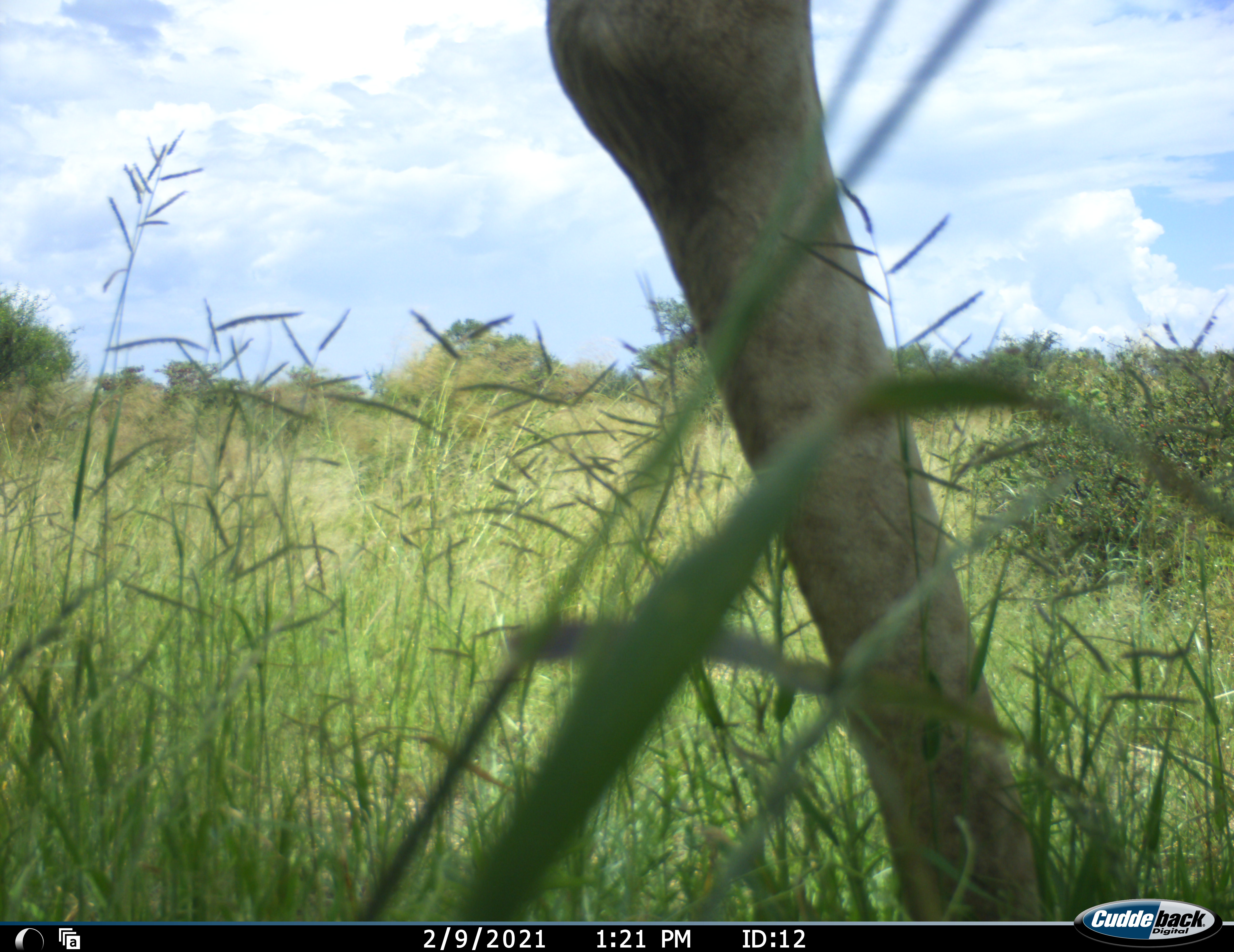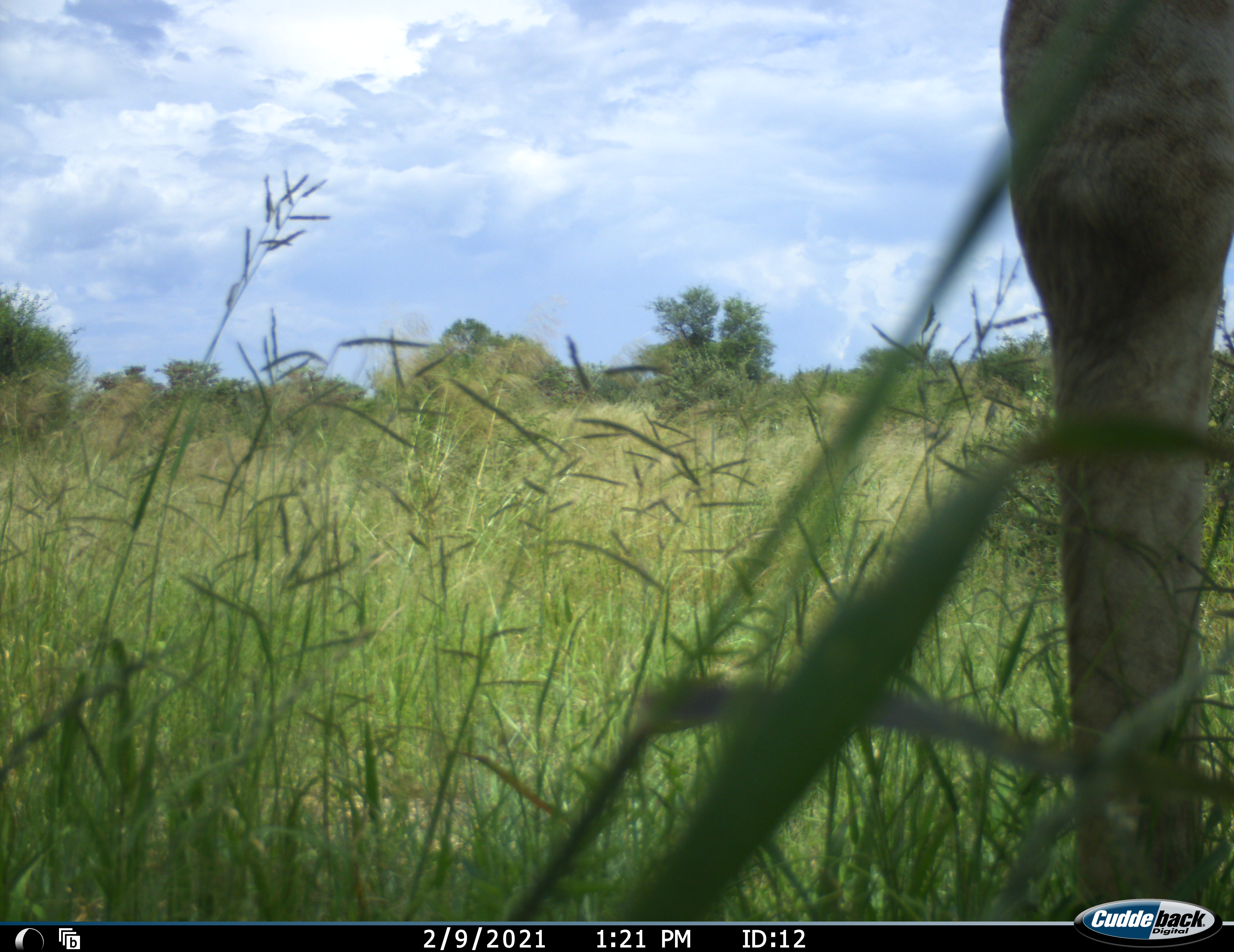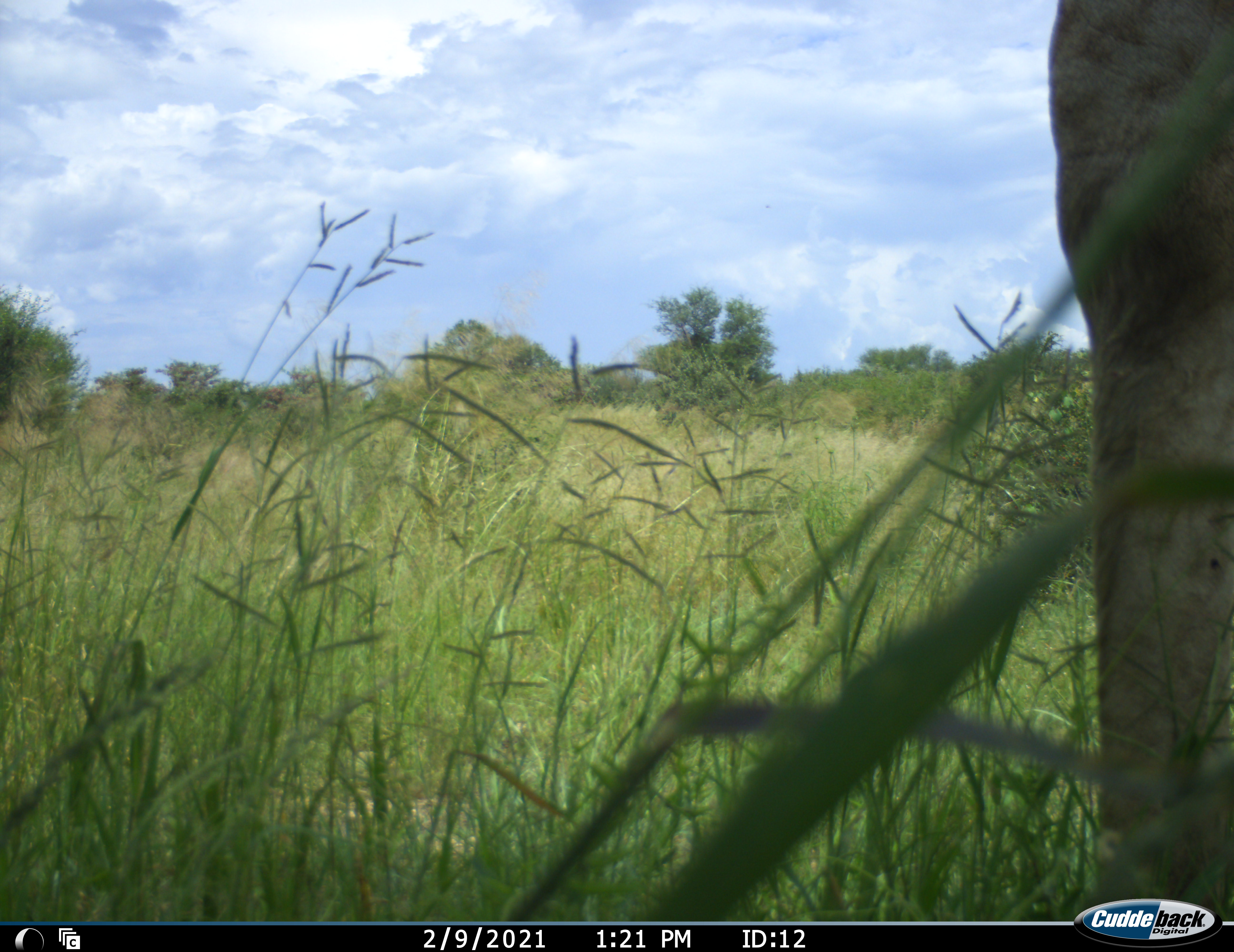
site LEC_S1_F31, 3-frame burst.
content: unidentified animal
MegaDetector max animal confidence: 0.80